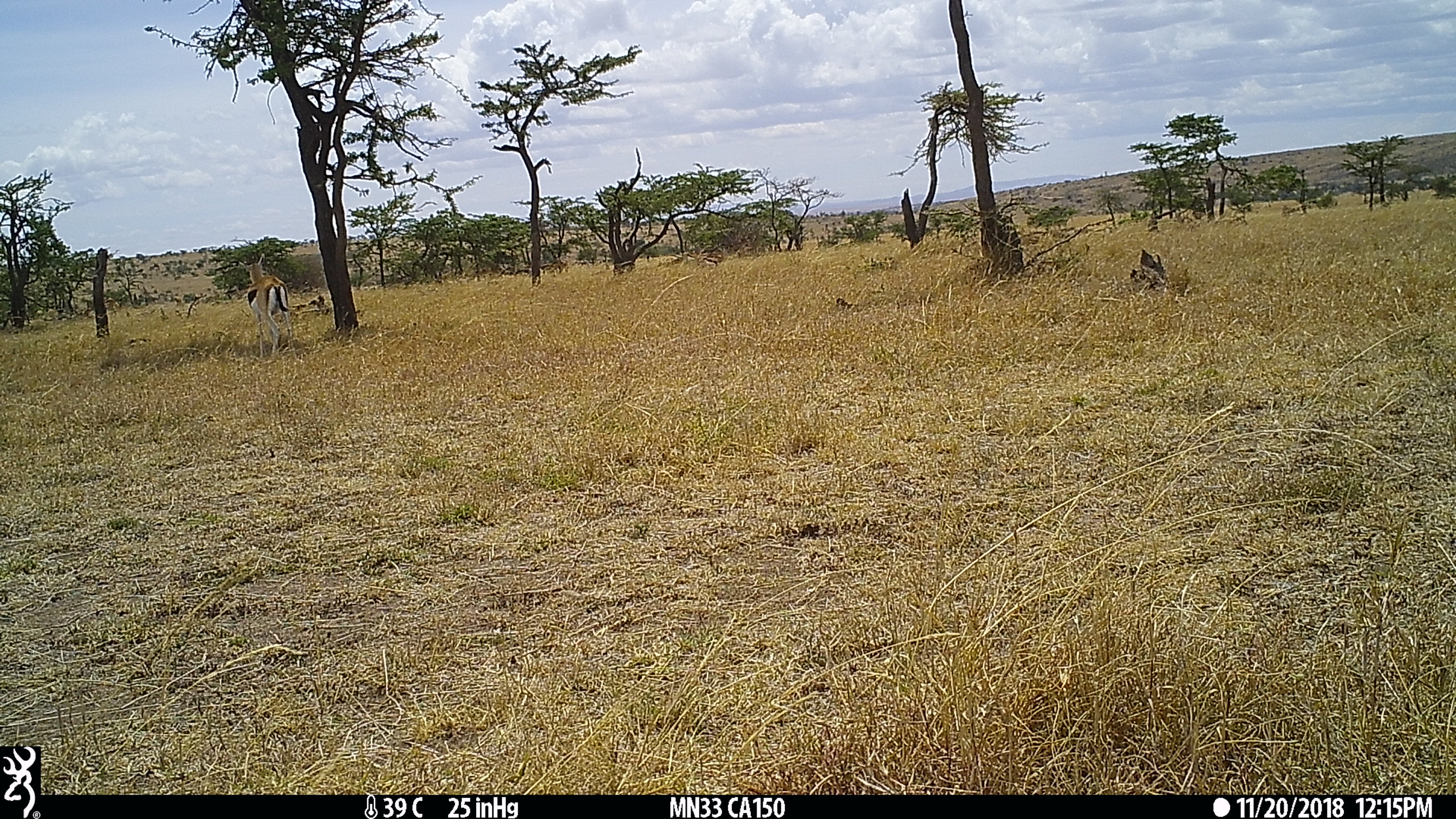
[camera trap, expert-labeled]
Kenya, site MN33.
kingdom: Animalia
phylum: Chordata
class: Mammalia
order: Artiodactyla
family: Bovidae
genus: Eudorcas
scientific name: Eudorcas thomsonii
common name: thomon's gazelle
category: gazelle thomsons